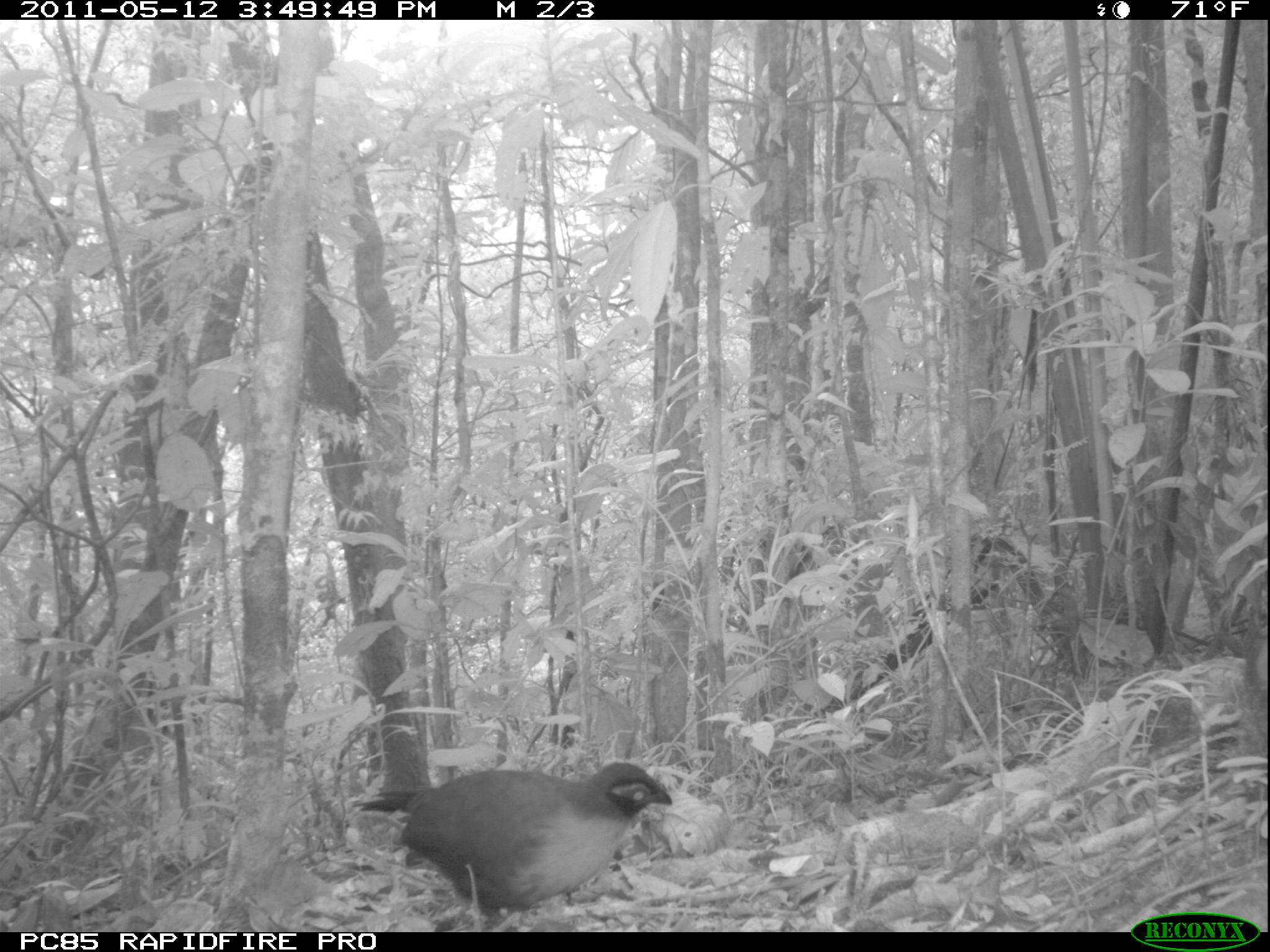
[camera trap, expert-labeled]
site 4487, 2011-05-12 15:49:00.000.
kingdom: Animalia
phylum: Chordata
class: Aves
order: Cuculiformes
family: Cuculidae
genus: Coua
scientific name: Coua serriana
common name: red-breasted coua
Coua serriana (red-breasted coua), count 1.